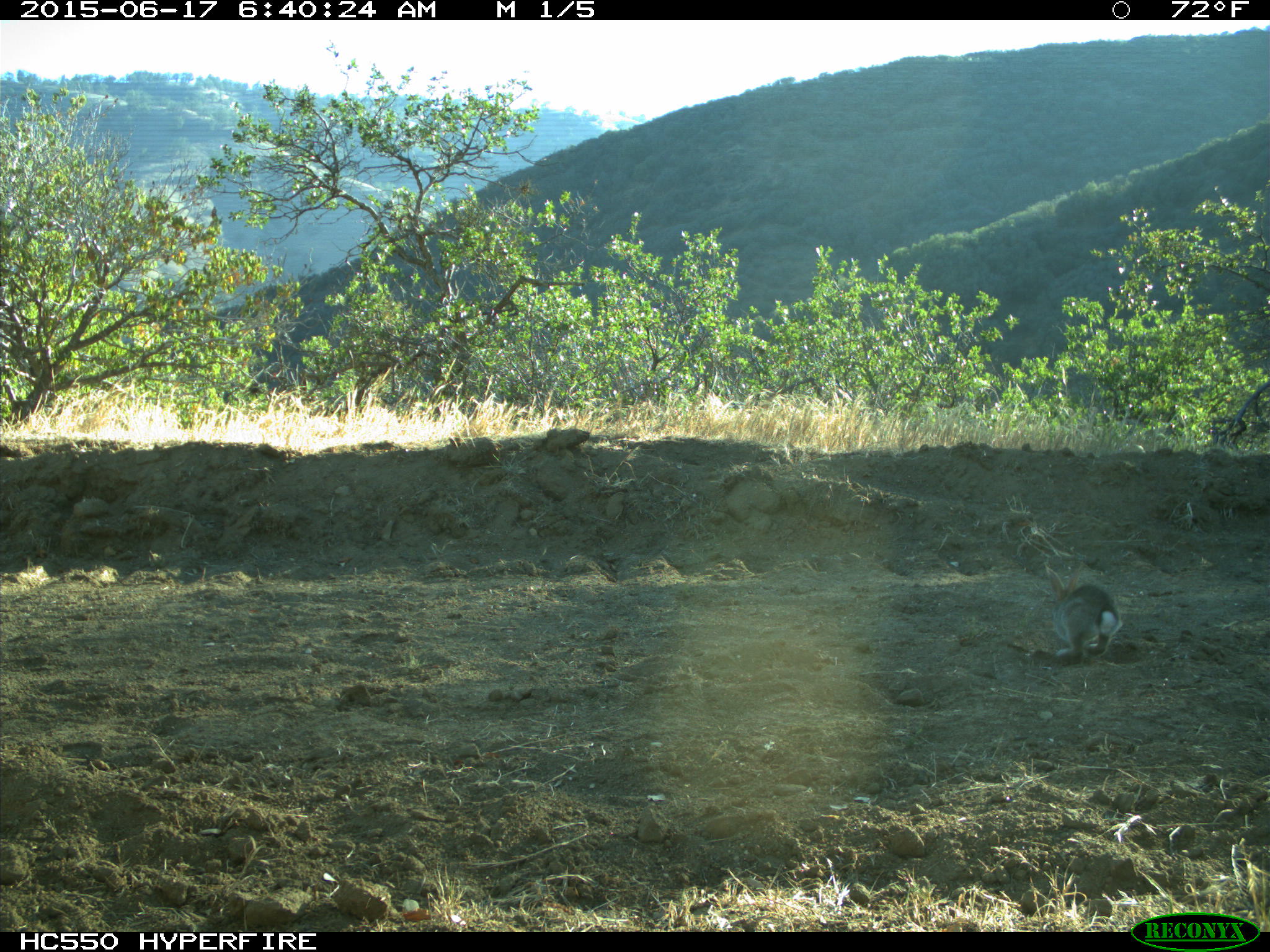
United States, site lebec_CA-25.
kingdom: Animalia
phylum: Chordata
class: Mammalia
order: Lagomorpha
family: Leporidae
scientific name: Leporidae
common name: rabbits and hares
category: unidentified rabbit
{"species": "unidentified rabbit (rabbits and hares) (Leporidae)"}